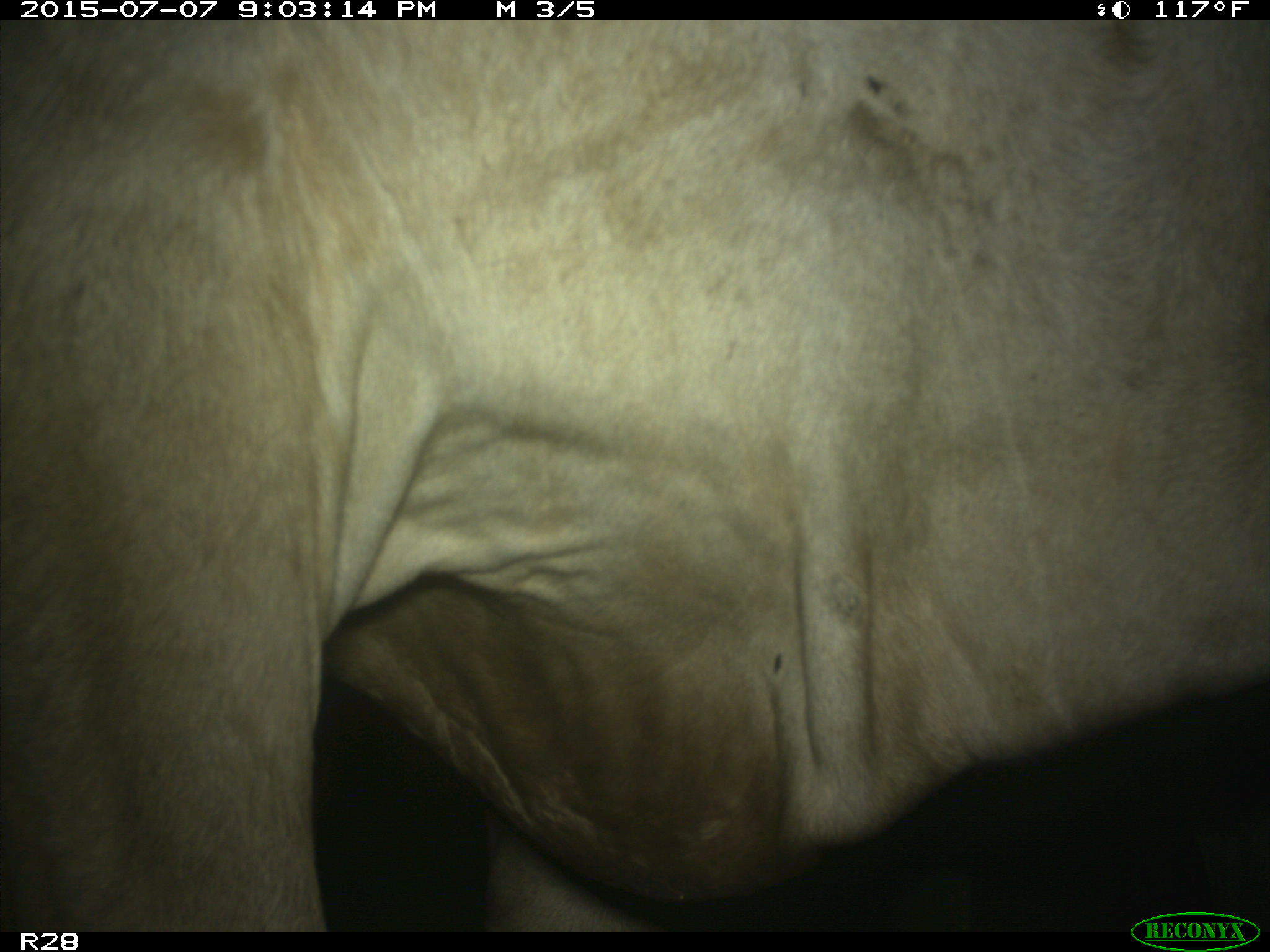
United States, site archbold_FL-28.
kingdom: Animalia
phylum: Chordata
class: Mammalia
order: Artiodactyla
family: Bovidae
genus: Bos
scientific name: Bos taurus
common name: domestic cow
Bos taurus (domestic cow).